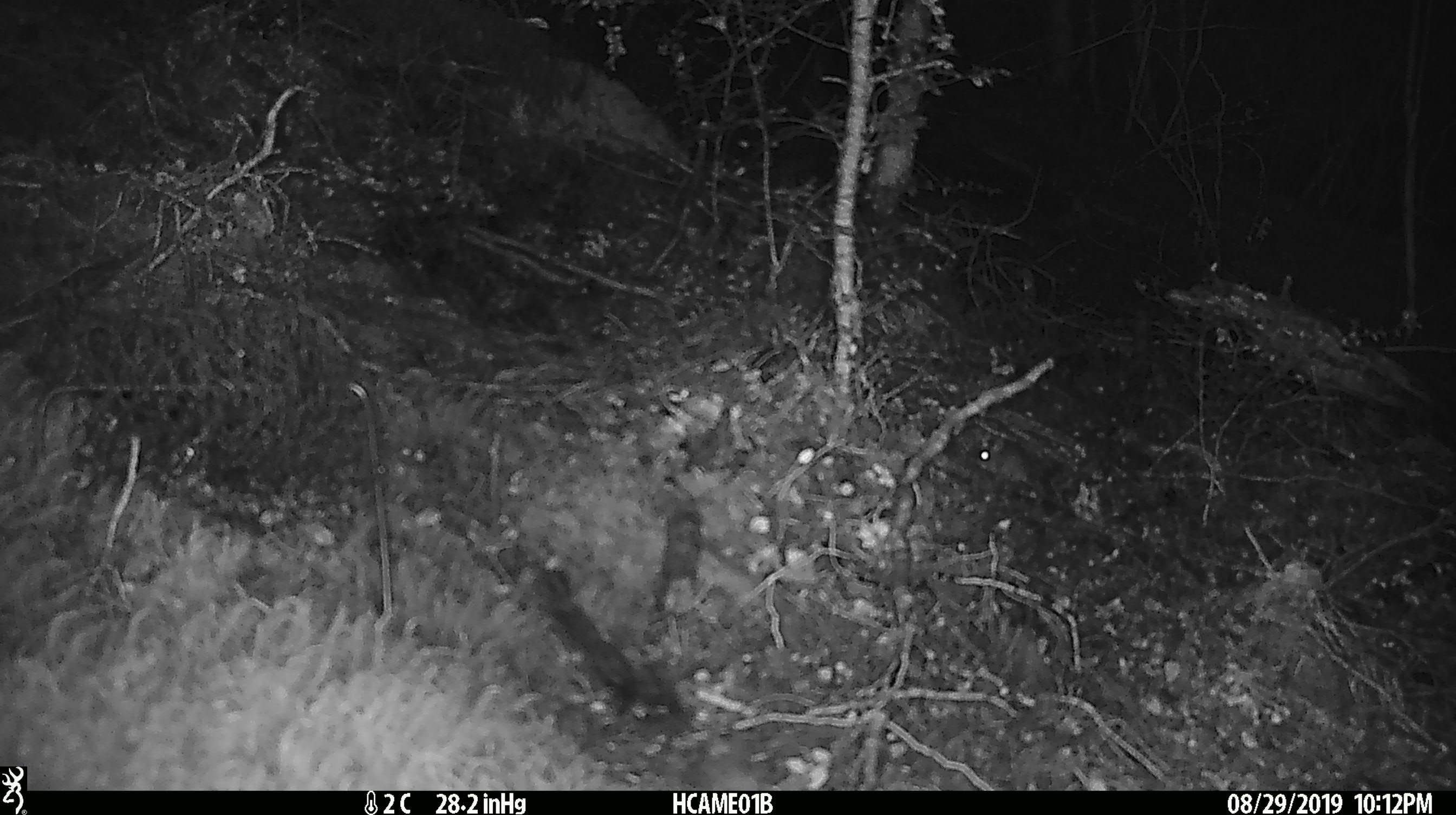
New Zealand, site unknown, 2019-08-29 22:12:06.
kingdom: Animalia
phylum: Chordata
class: Mammalia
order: Rodentia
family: Muridae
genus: Mus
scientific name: Mus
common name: mouse